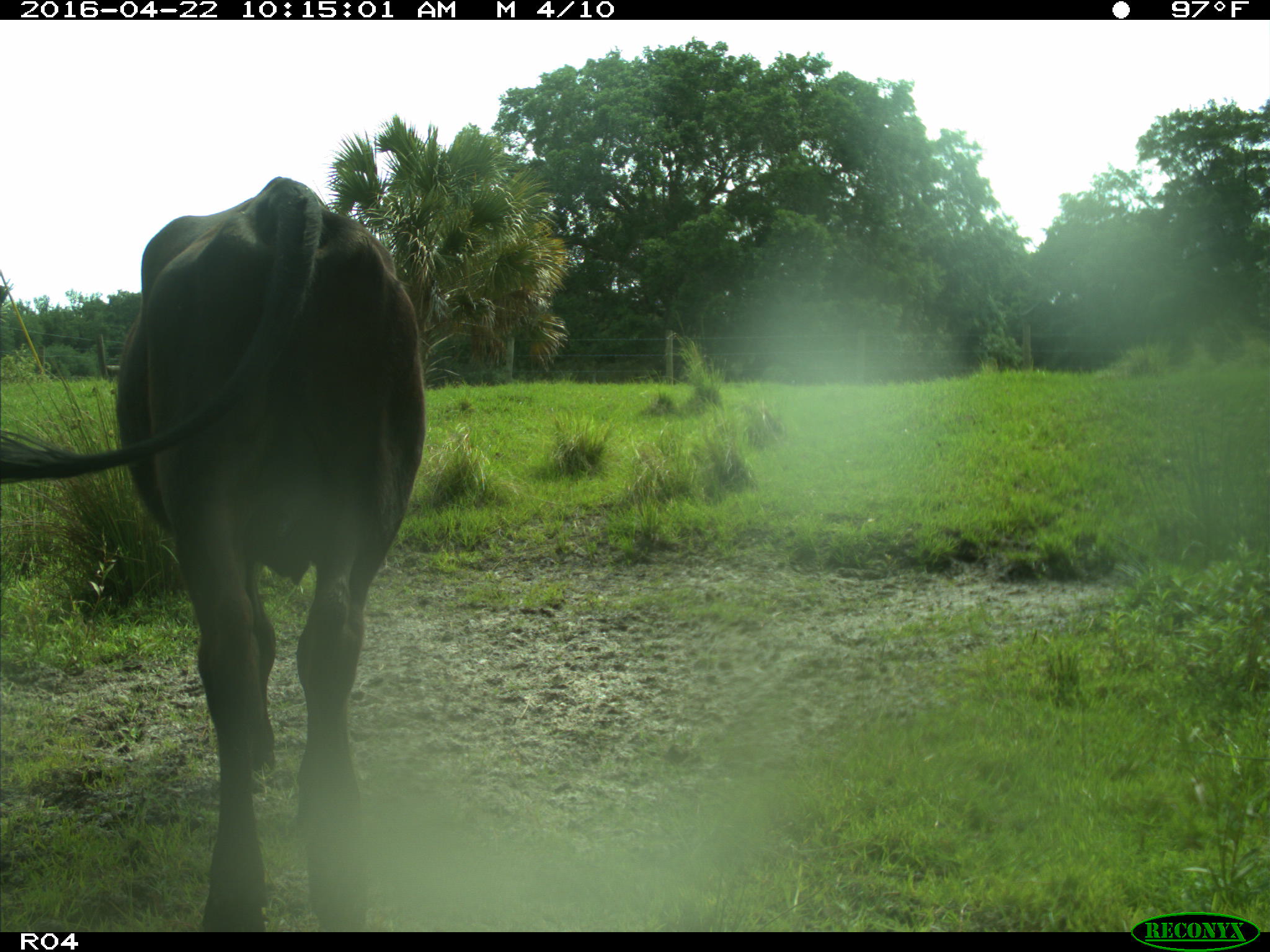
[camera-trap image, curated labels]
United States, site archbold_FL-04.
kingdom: Animalia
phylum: Chordata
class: Mammalia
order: Artiodactyla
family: Bovidae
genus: Bos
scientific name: Bos taurus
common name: domestic cow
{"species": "Bos taurus (domestic cow)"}